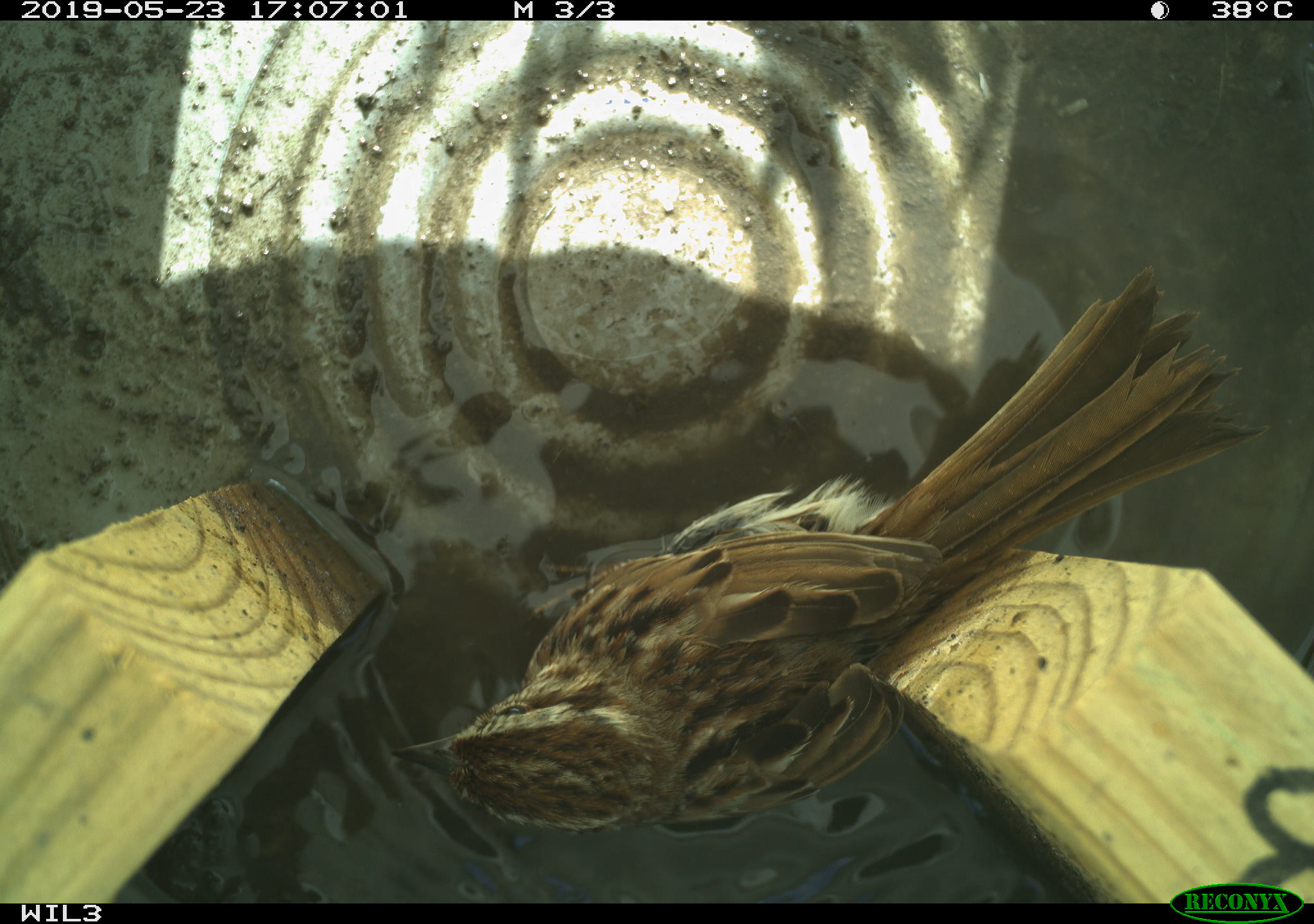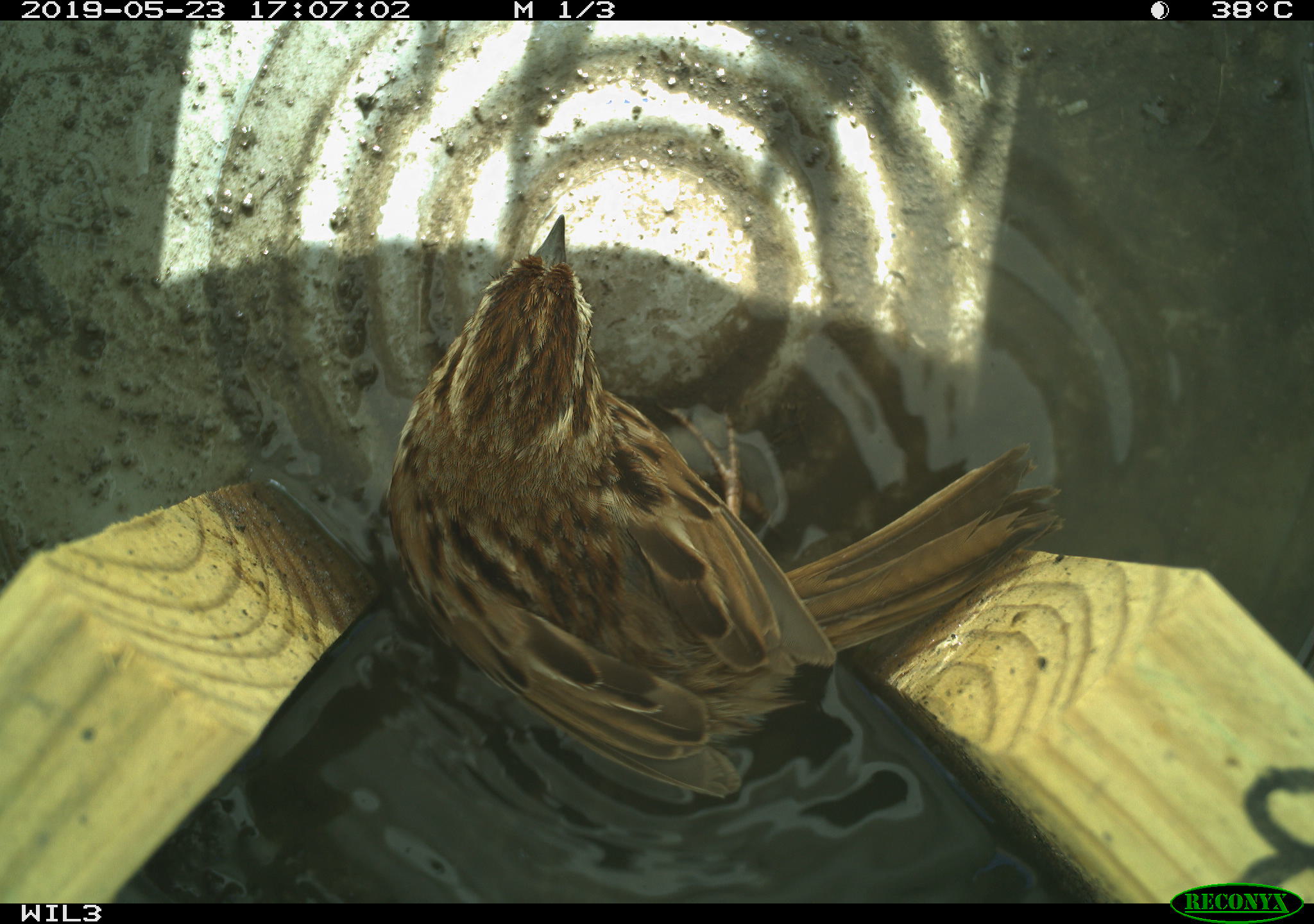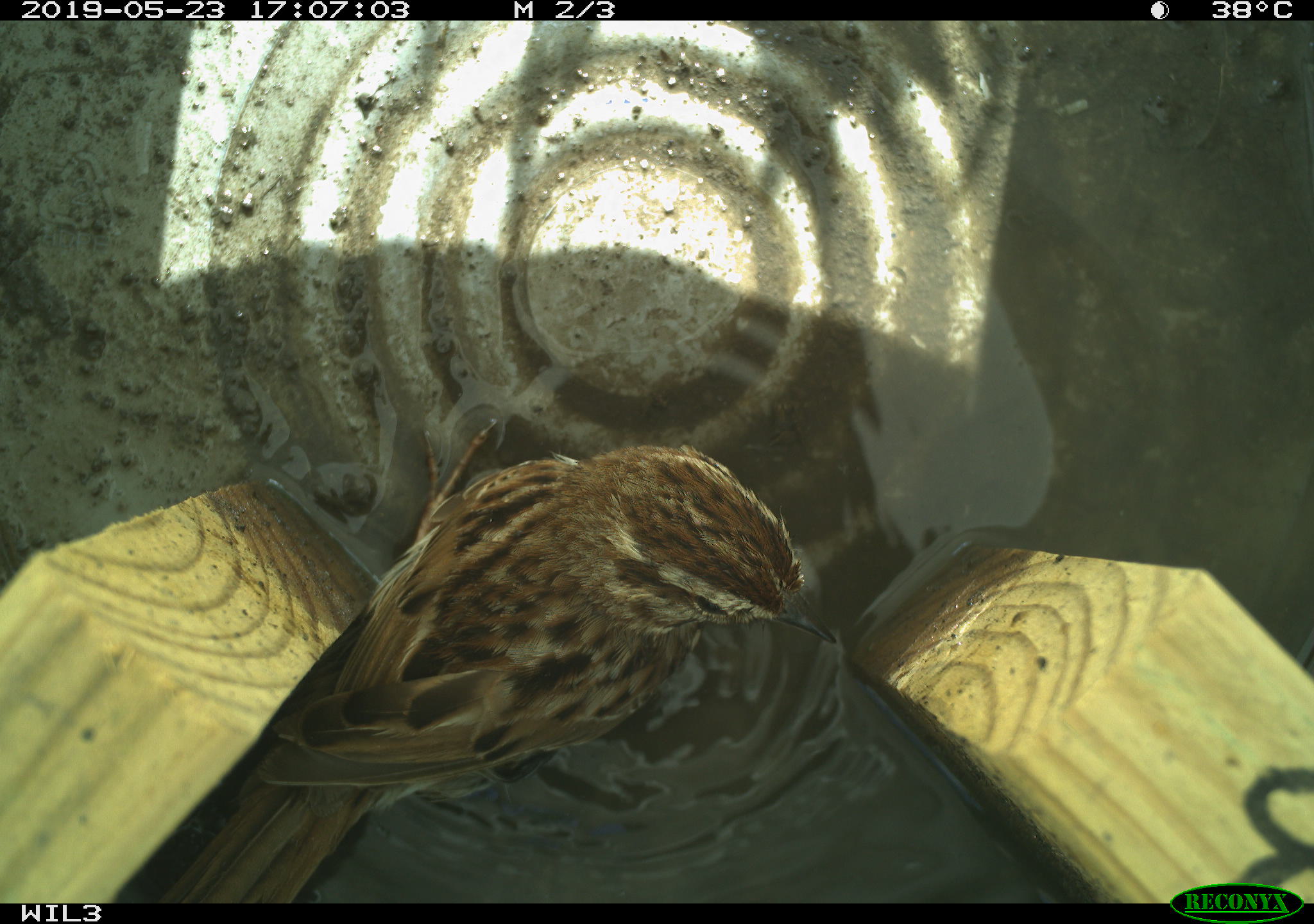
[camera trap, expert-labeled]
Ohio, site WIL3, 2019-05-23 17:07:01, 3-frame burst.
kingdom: Animalia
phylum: Chordata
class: Aves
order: Passeriformes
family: Passerellidae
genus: Melospiza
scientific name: Melospiza melodia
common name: song sparrow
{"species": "song sparrow (Melospiza melodia)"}